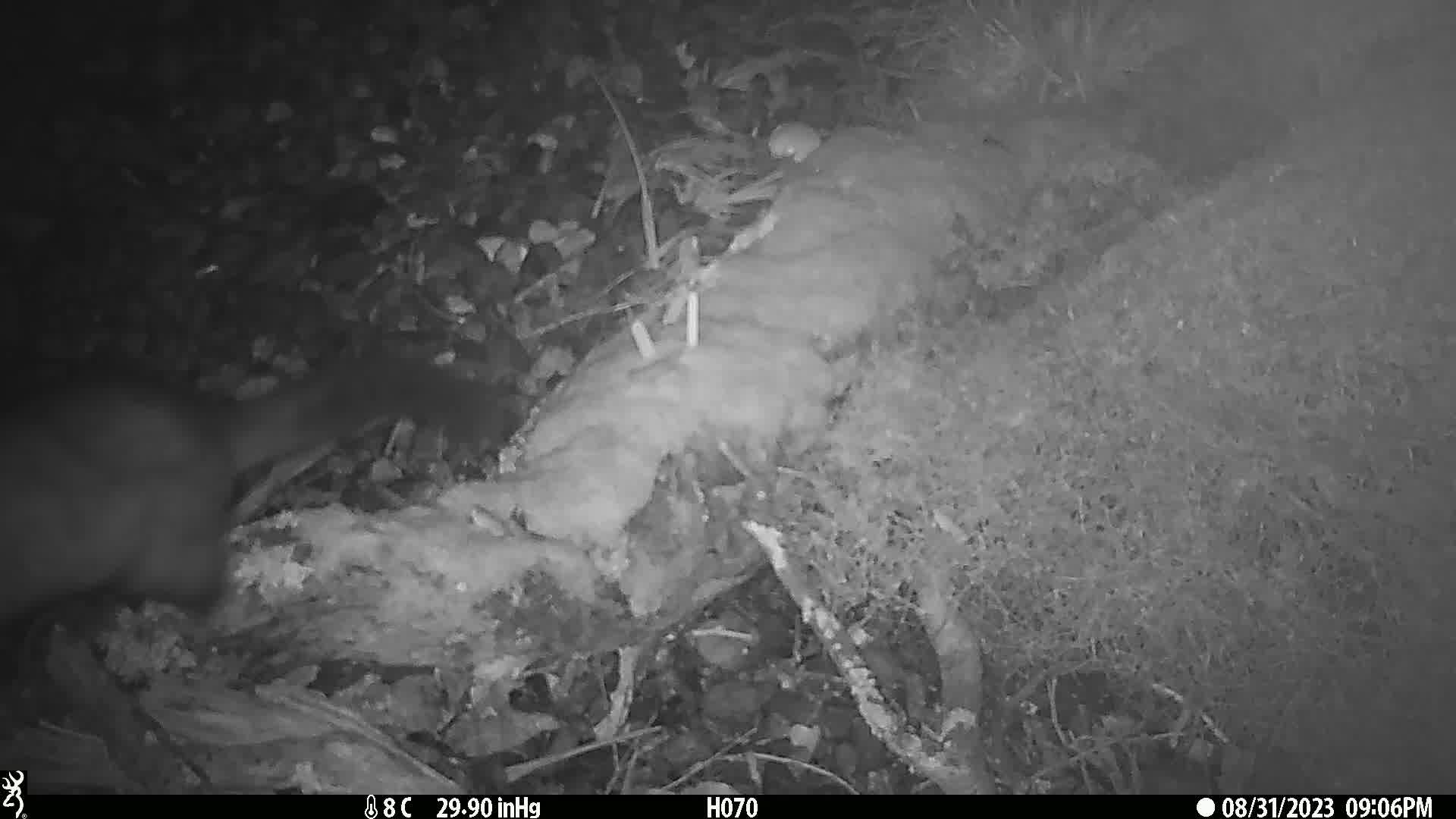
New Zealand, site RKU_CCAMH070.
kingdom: Animalia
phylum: Chordata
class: Mammalia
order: Diprotodontia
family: Phalangeridae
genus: Trichosurus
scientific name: Trichosurus vulpecula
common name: common brushtail possum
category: possum